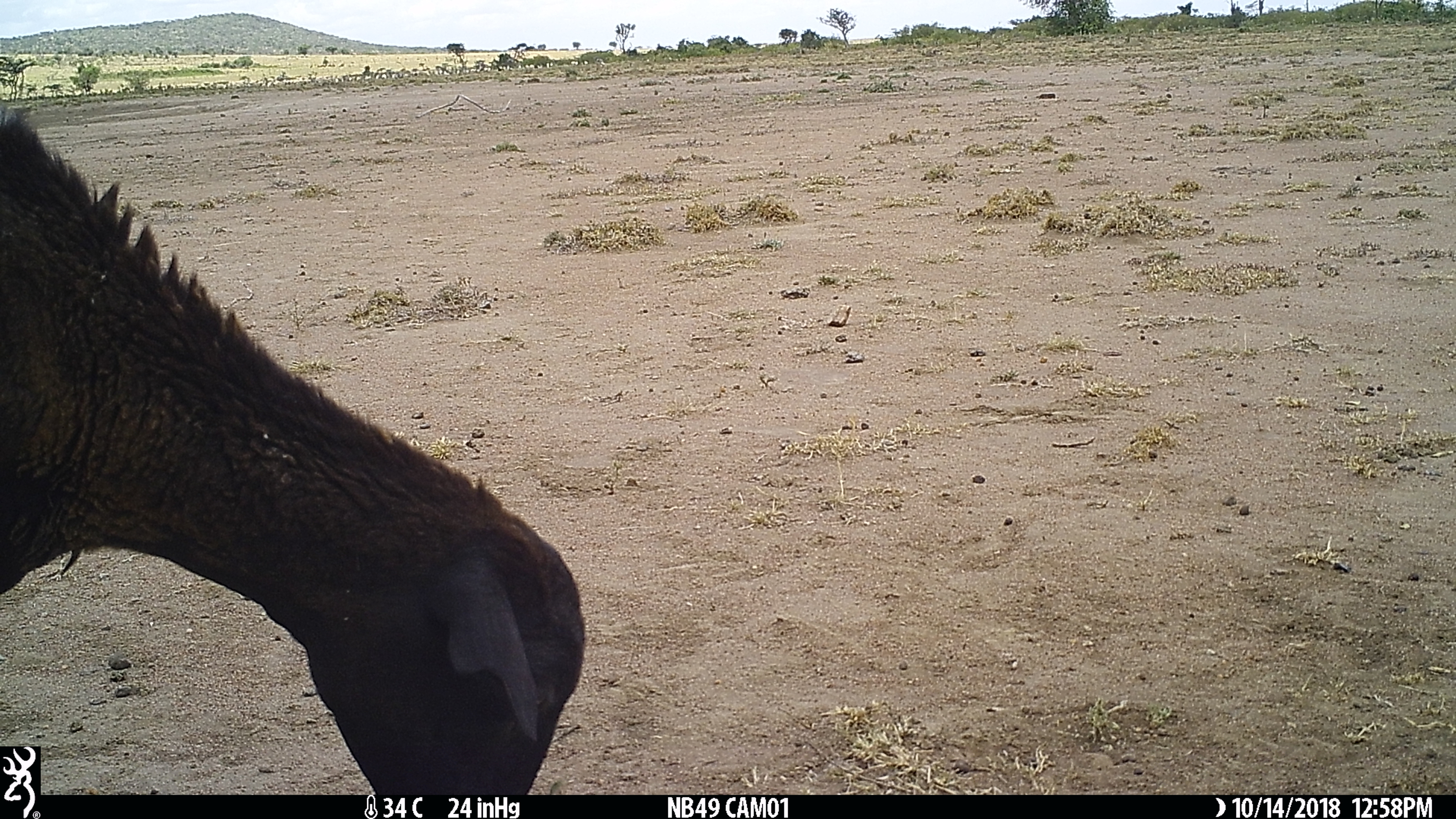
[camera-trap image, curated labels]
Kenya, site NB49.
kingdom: Animalia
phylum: Chordata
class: Mammalia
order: Artiodactyla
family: Bovidae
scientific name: Bovidae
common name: sheep or goat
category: shoat